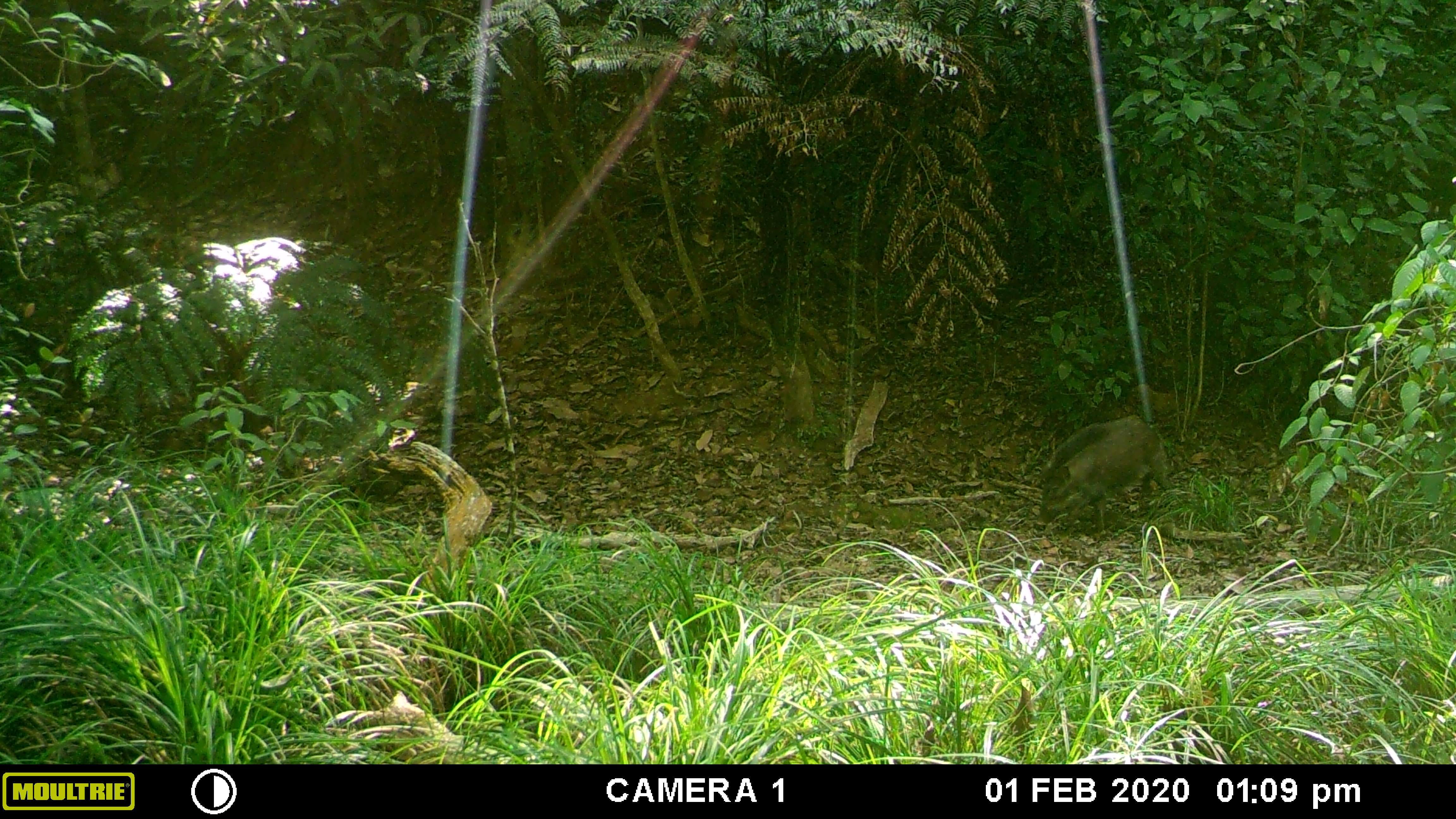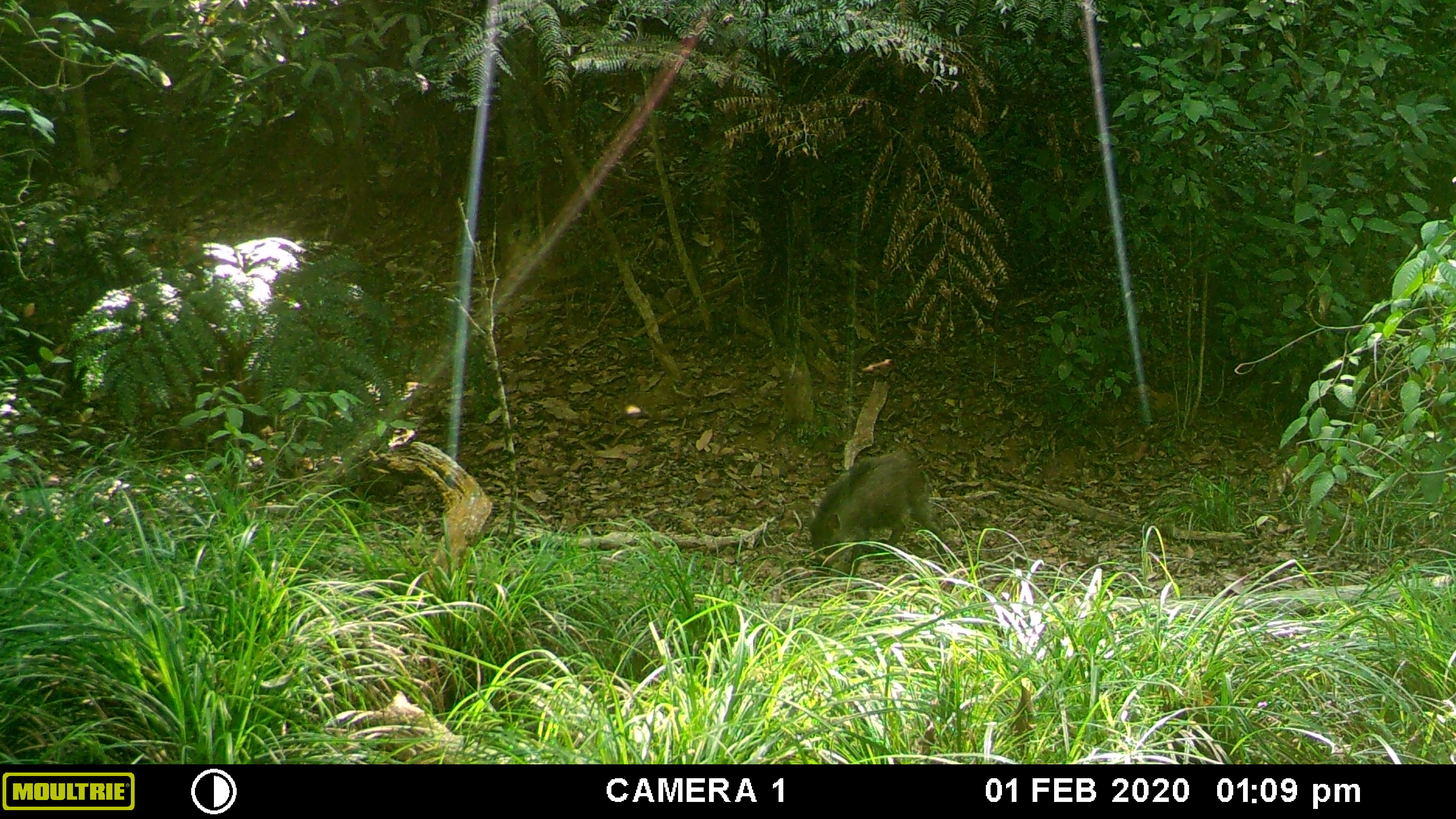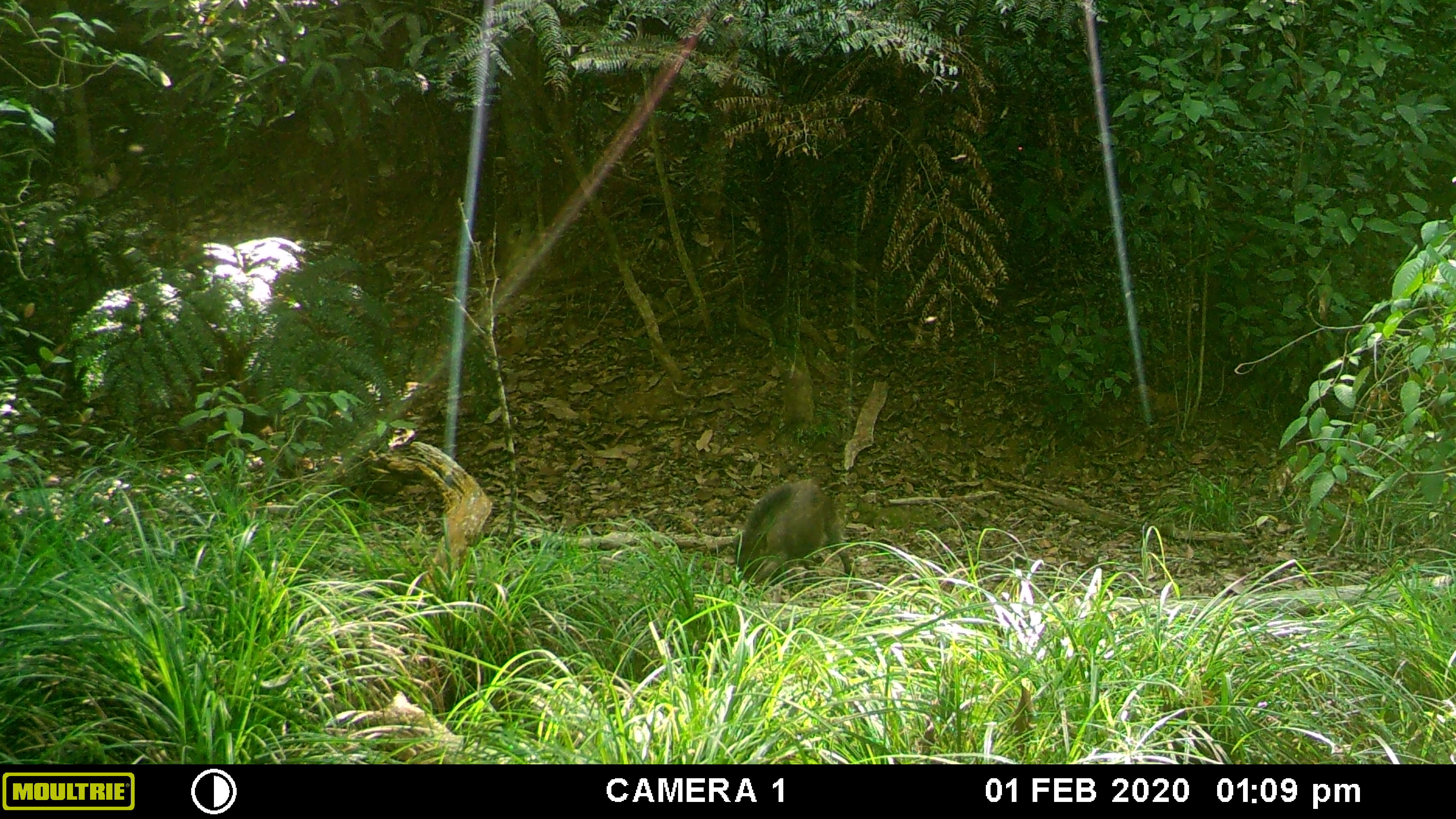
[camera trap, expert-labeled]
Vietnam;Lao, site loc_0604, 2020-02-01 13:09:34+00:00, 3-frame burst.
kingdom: Animalia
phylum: Chordata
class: Mammalia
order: Artiodactyla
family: Suidae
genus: Sus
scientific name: Sus scrofa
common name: eurasian wild pig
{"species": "eurasian wild pig (Sus scrofa)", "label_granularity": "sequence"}